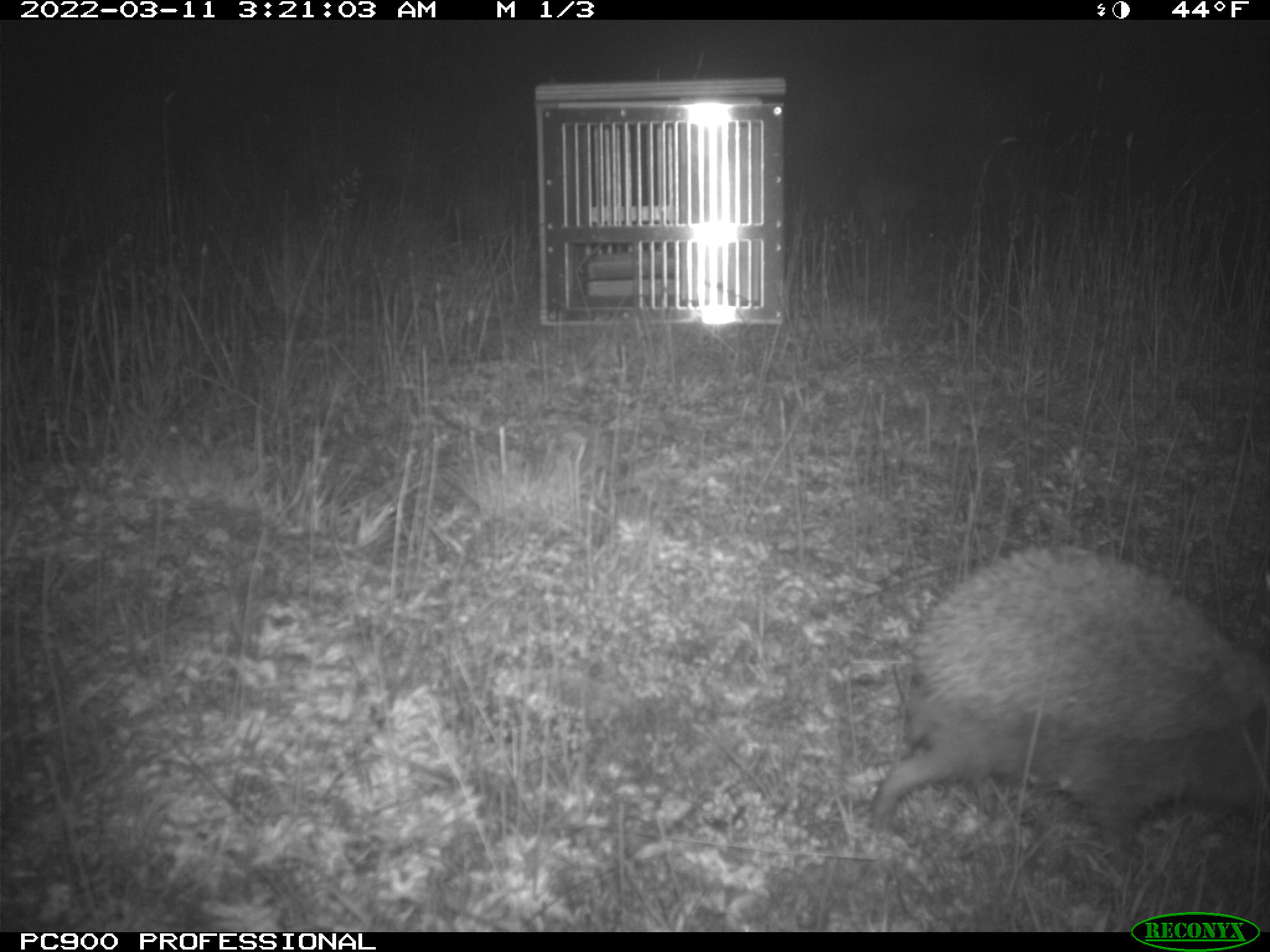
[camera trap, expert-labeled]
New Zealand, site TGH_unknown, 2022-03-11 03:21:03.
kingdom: Animalia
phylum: Chordata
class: Mammalia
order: Eulipotyphla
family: Erinaceidae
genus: Erinaceus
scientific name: Erinaceus europaeus europaeus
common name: european hedgehog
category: hedgehog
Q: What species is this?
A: Hedgehog (european hedgehog) (Erinaceus europaeus europaeus).